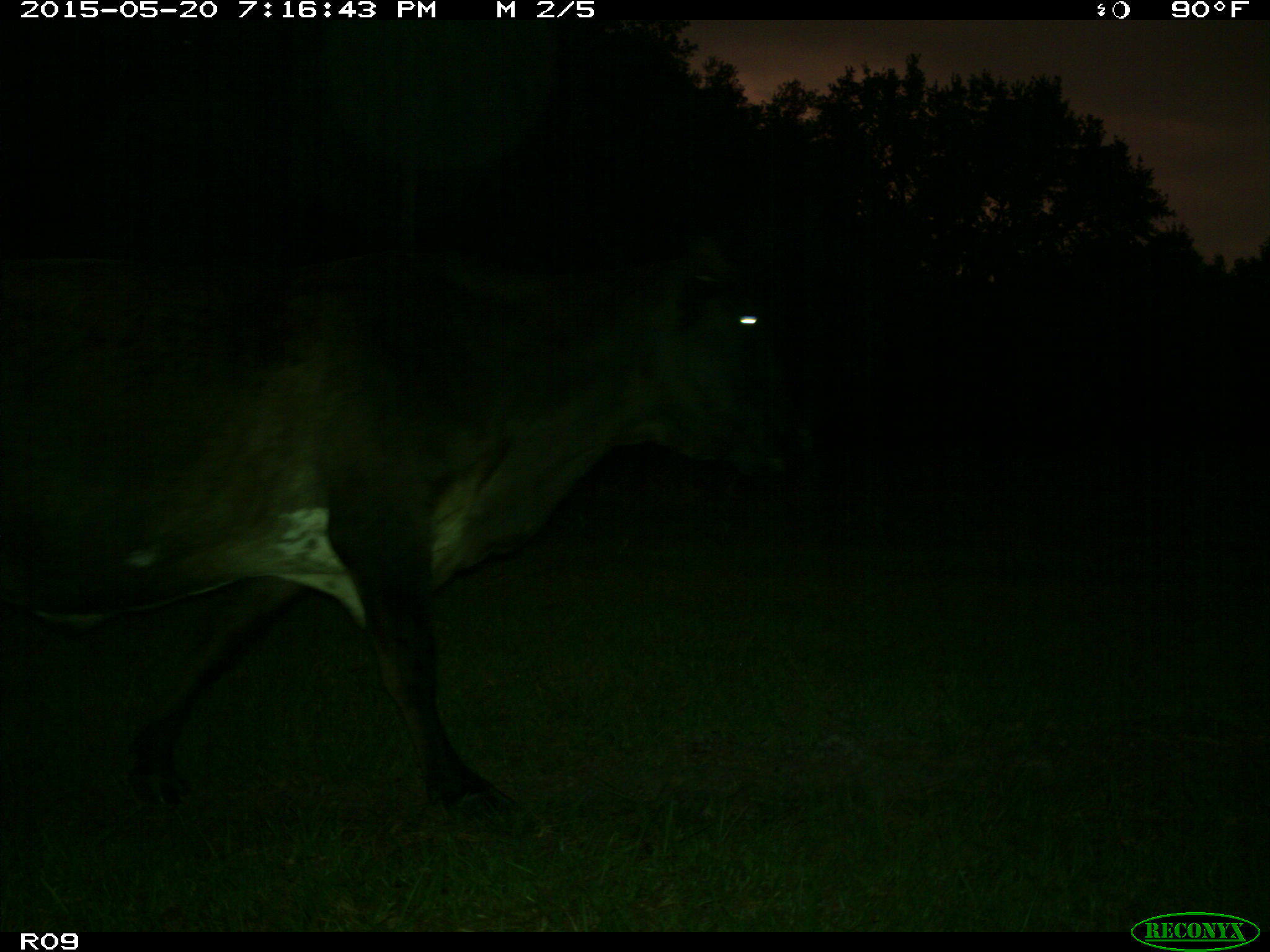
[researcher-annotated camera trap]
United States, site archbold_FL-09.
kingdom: Animalia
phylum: Chordata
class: Mammalia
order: Artiodactyla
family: Bovidae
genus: Bos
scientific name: Bos taurus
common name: domestic cow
Bos taurus (domestic cow).